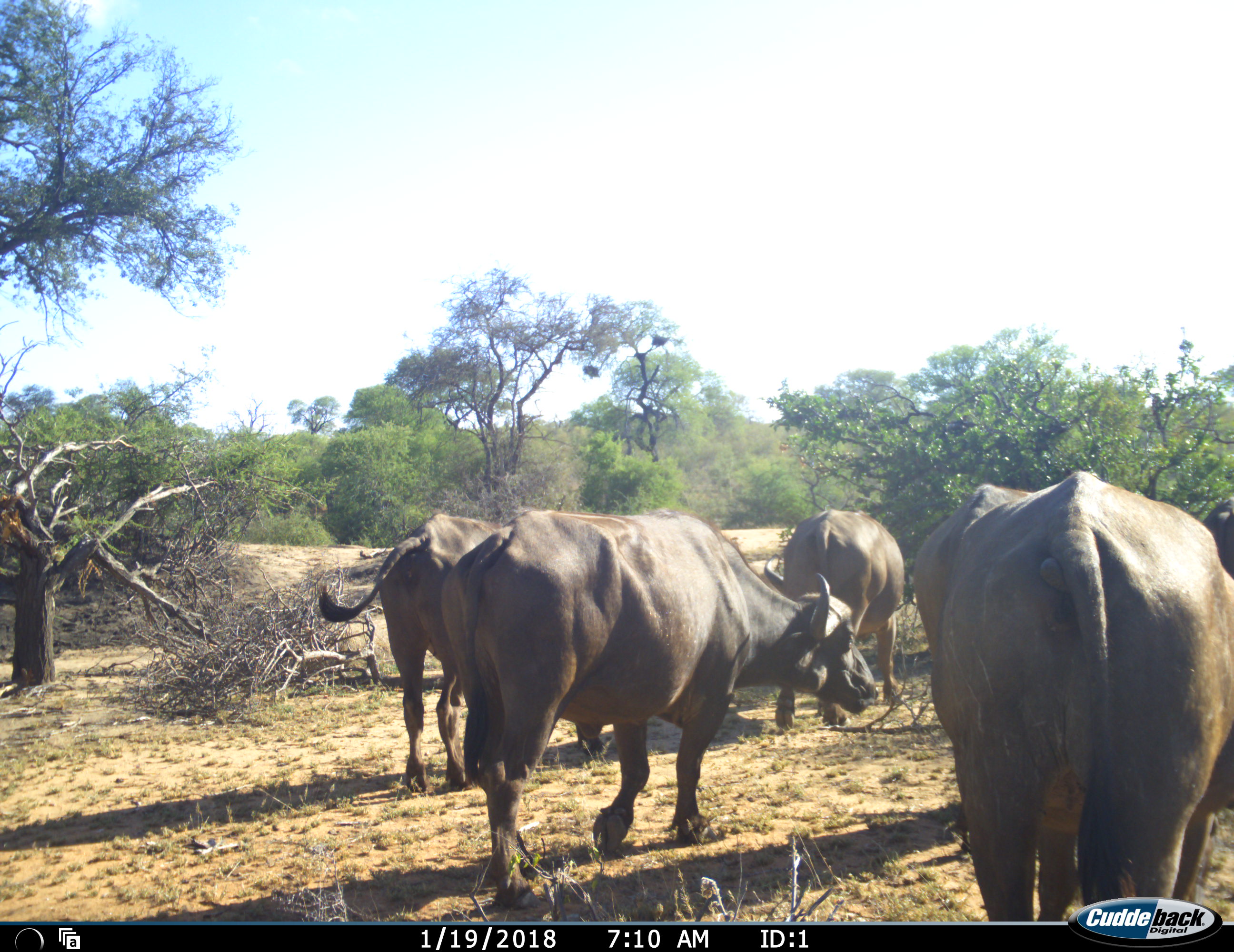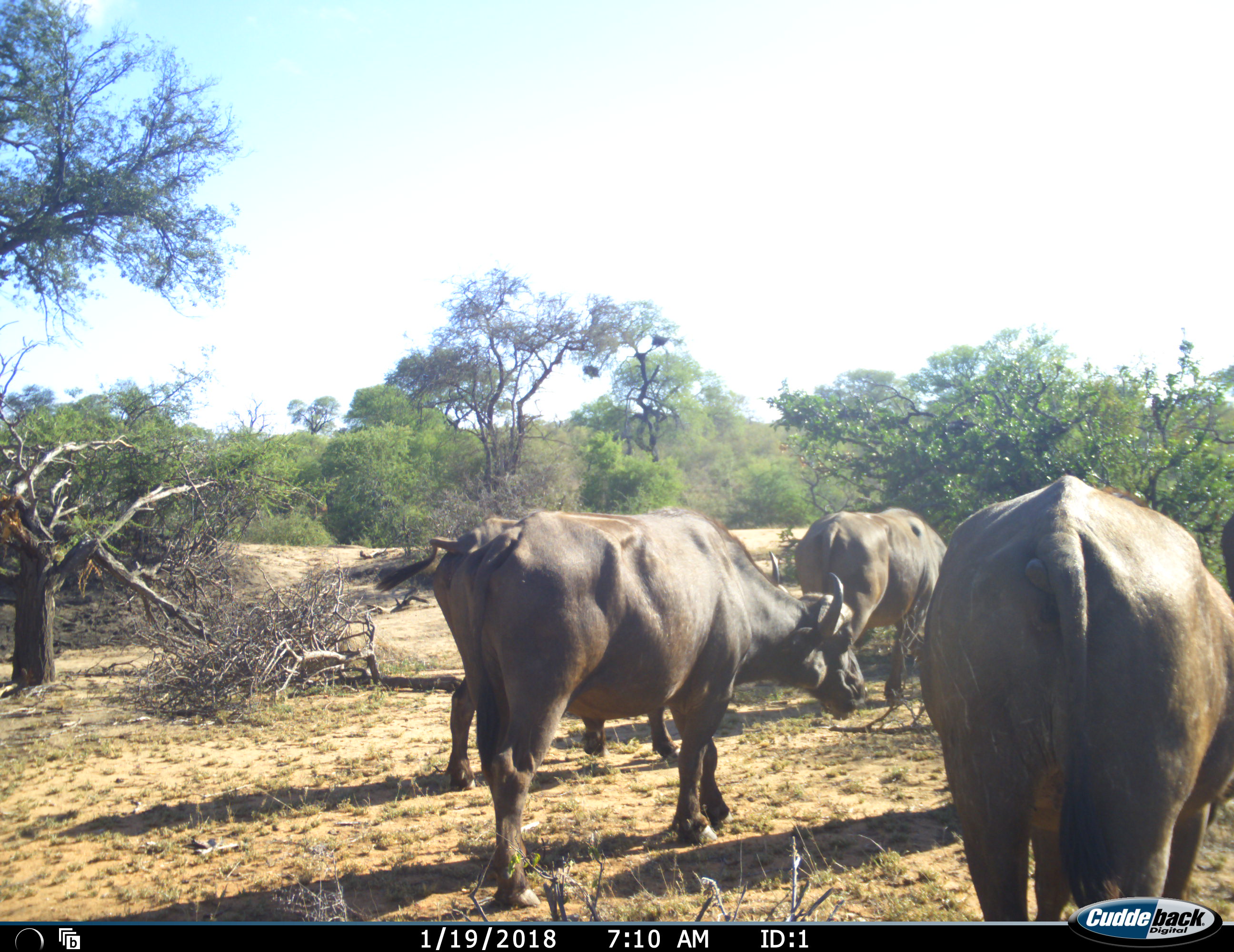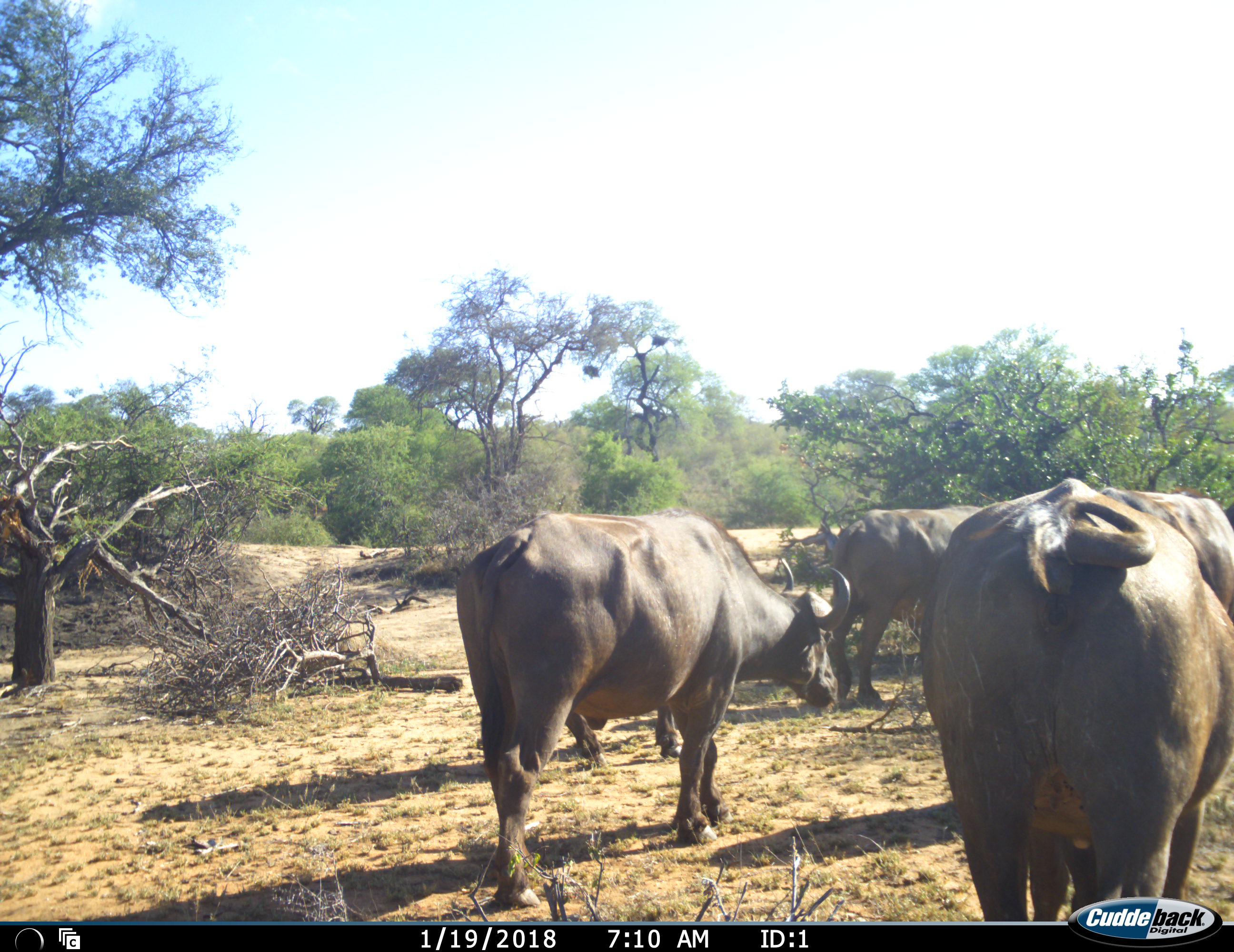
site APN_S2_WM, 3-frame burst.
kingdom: Animalia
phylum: Chordata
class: Mammalia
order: Artiodactyla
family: Bovidae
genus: Syncerus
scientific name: Syncerus caffer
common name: african buffalo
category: buffalo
Buffalo (african buffalo) (Syncerus caffer), count 5. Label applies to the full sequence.